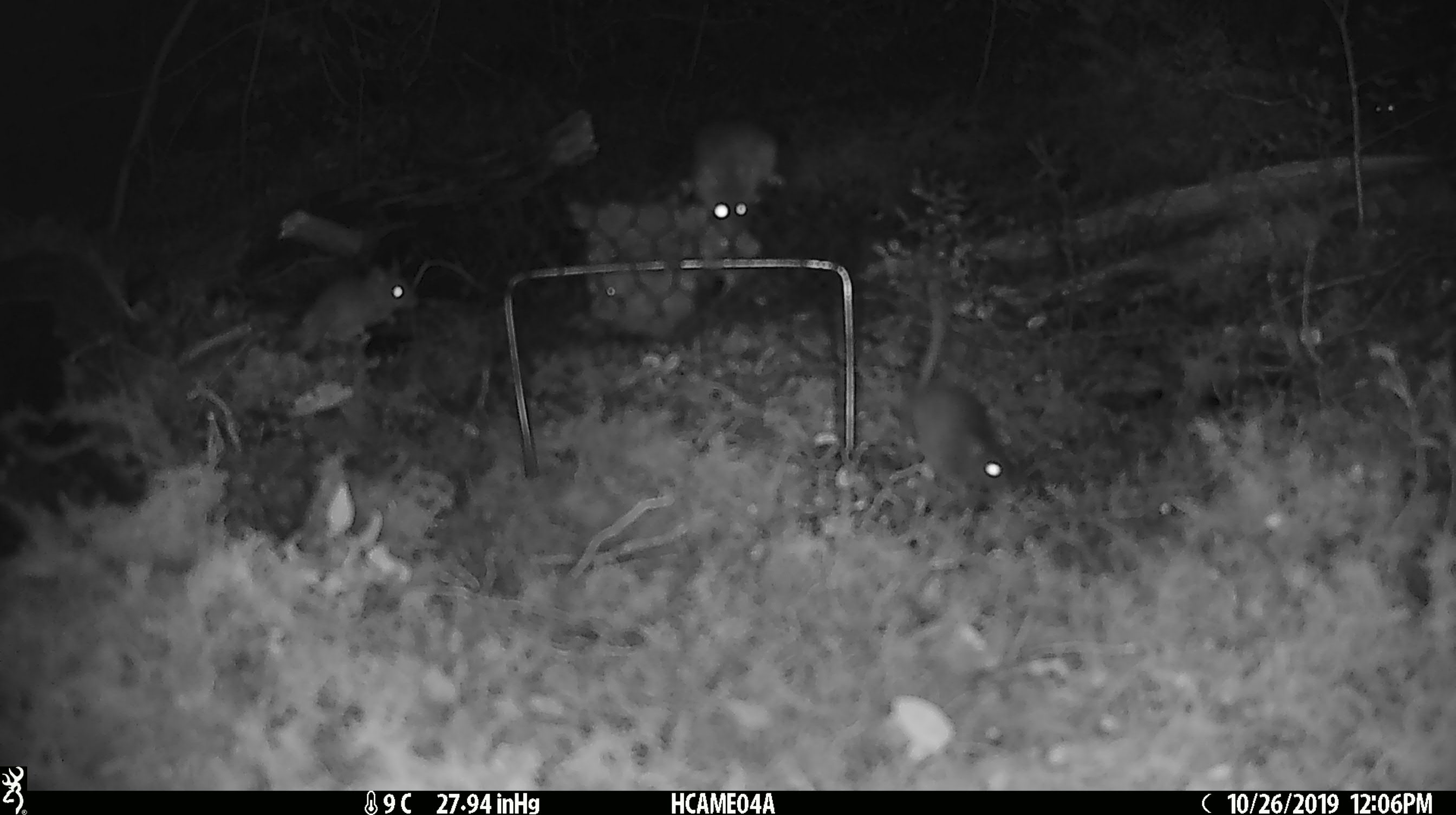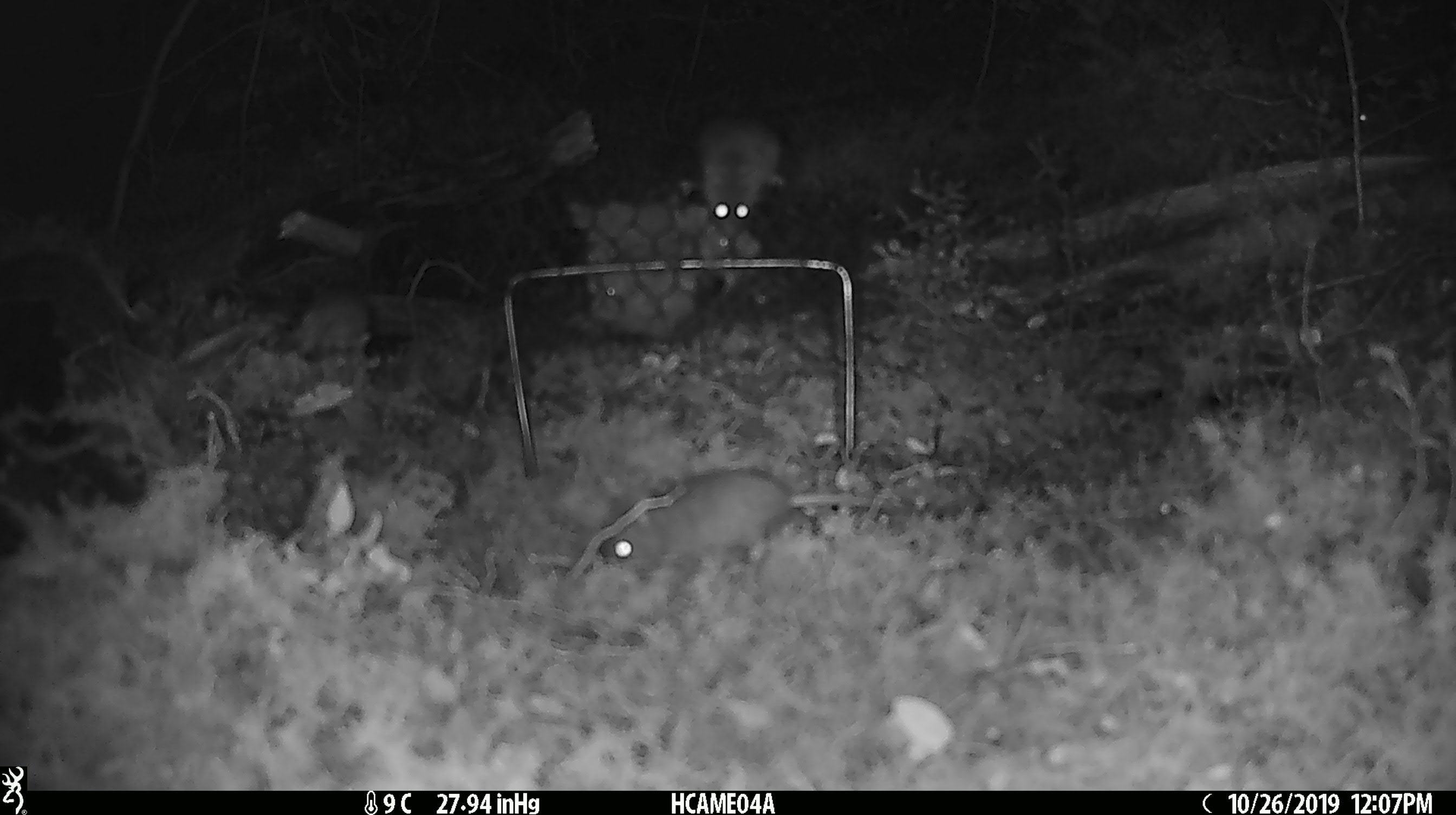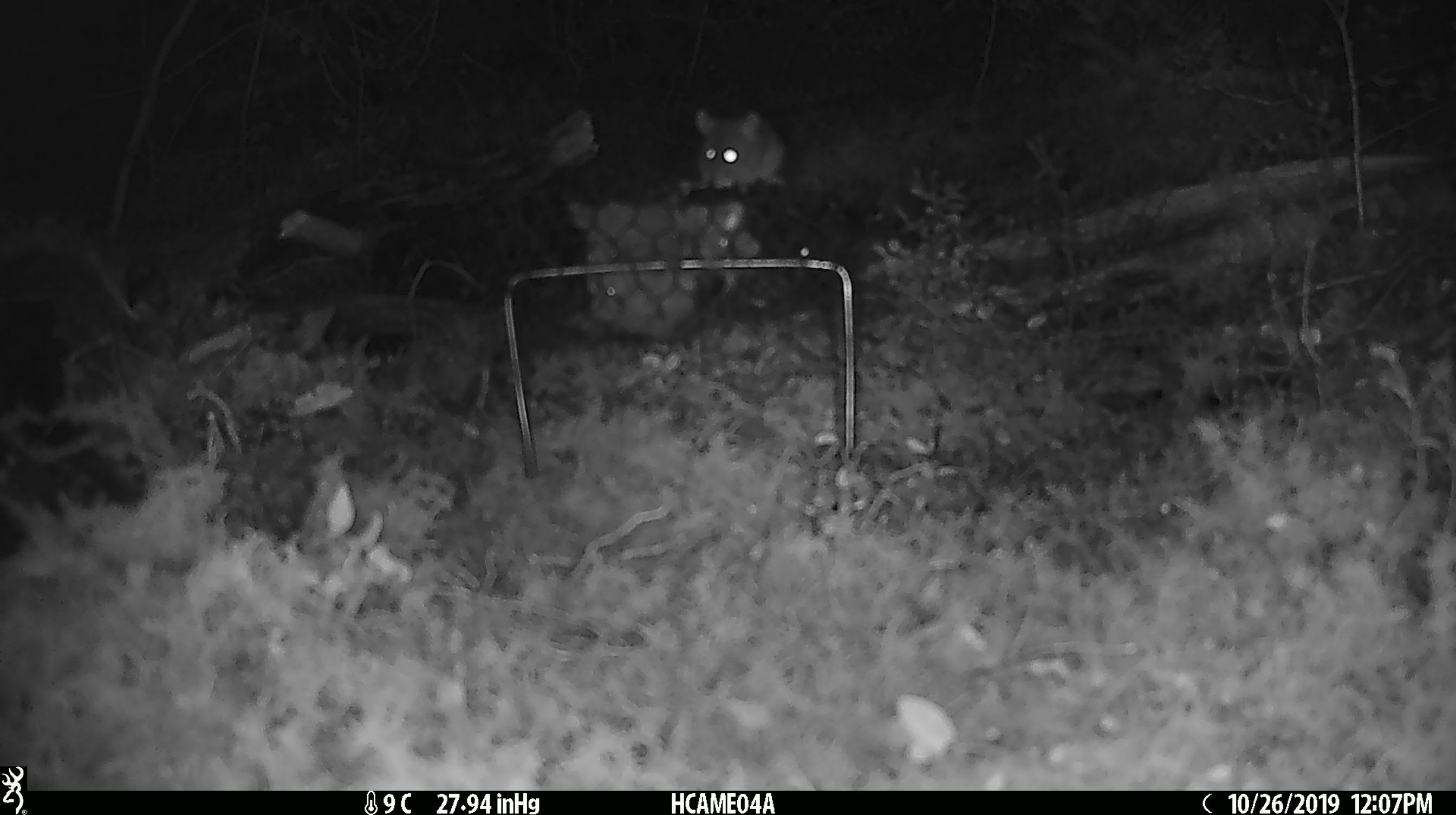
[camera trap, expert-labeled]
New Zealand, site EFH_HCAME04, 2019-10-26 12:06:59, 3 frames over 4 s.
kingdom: Animalia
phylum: Chordata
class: Mammalia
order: Rodentia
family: Muridae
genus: Mus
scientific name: Mus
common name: mouse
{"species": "mouse (Mus)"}